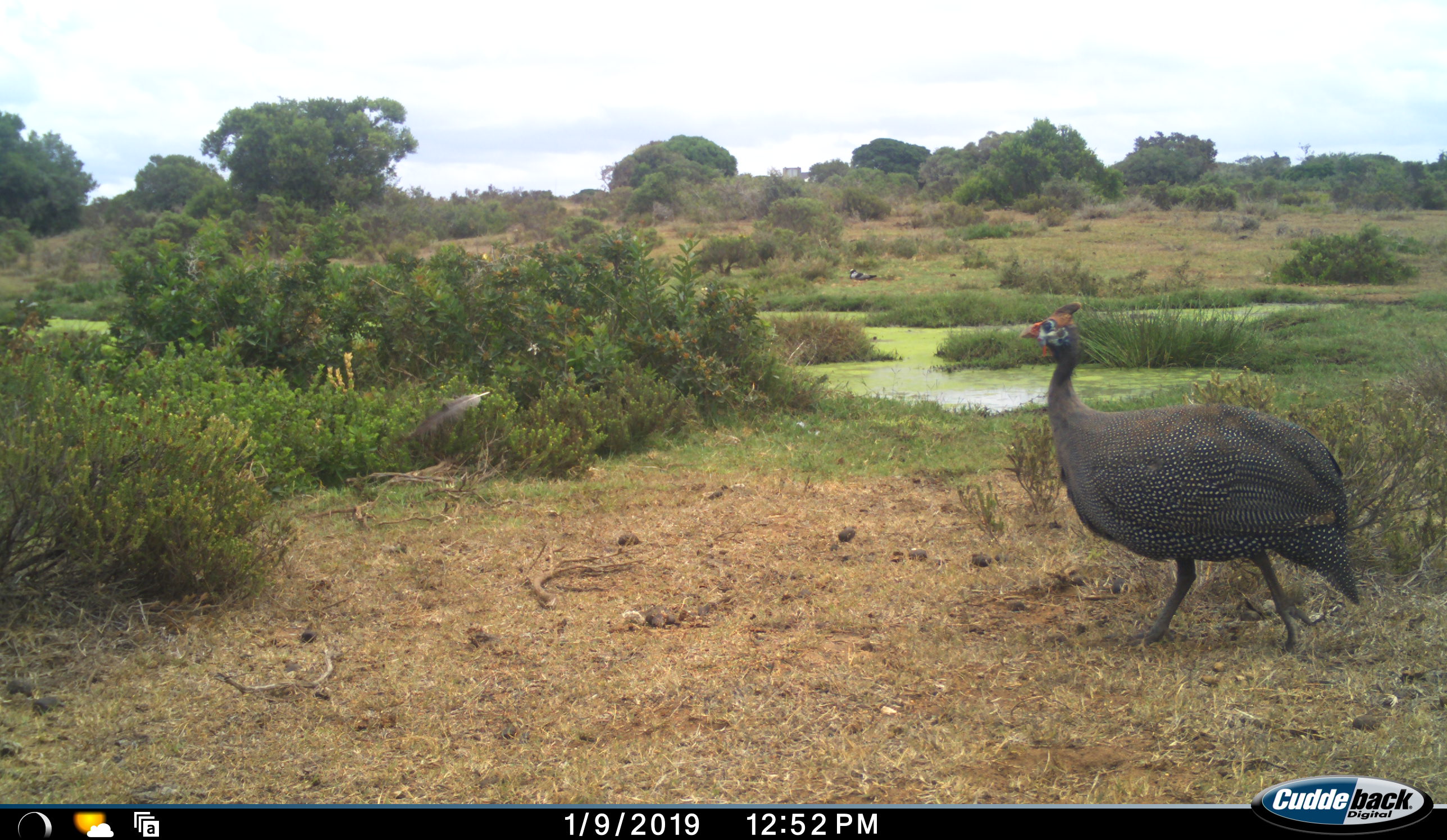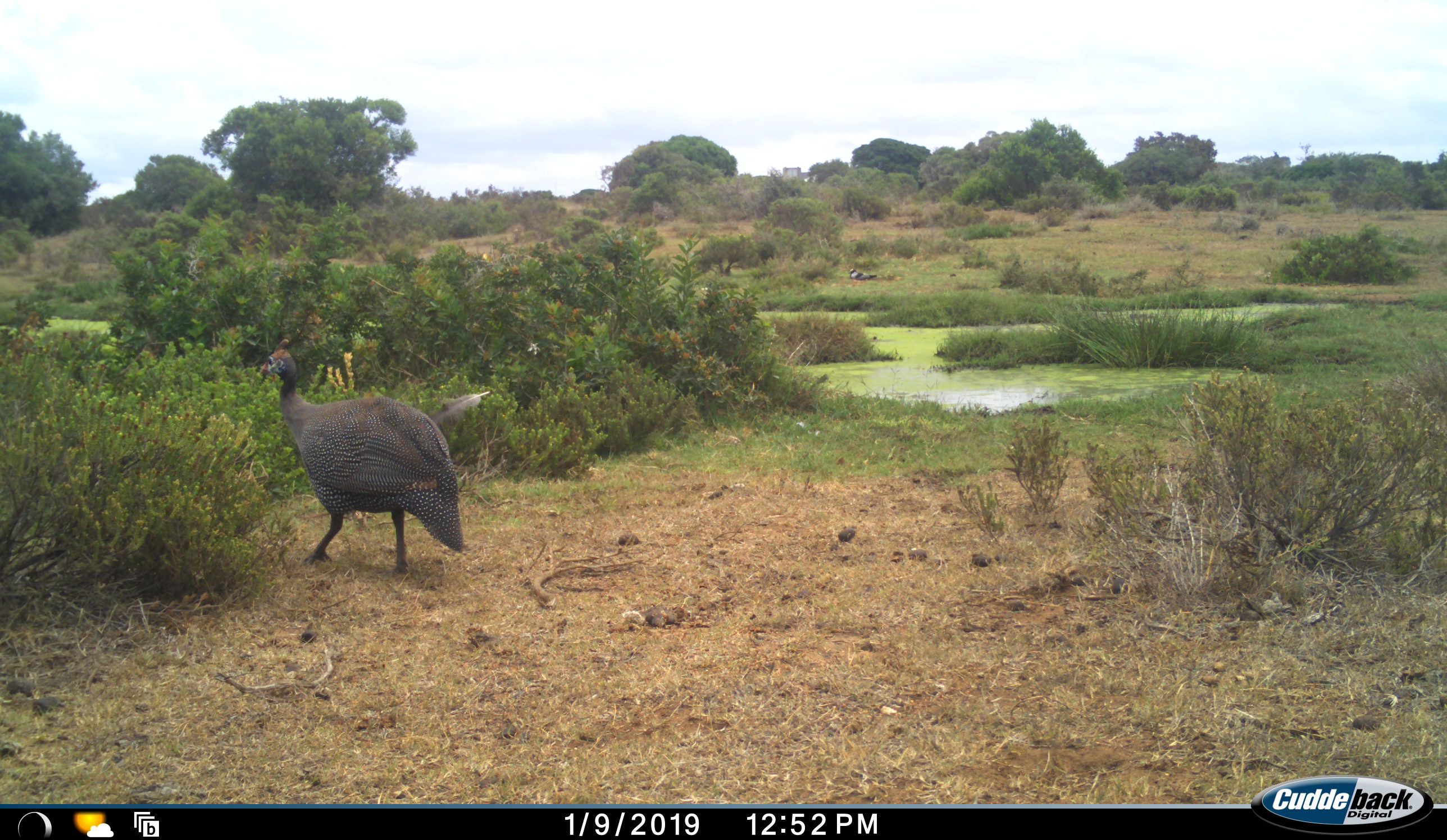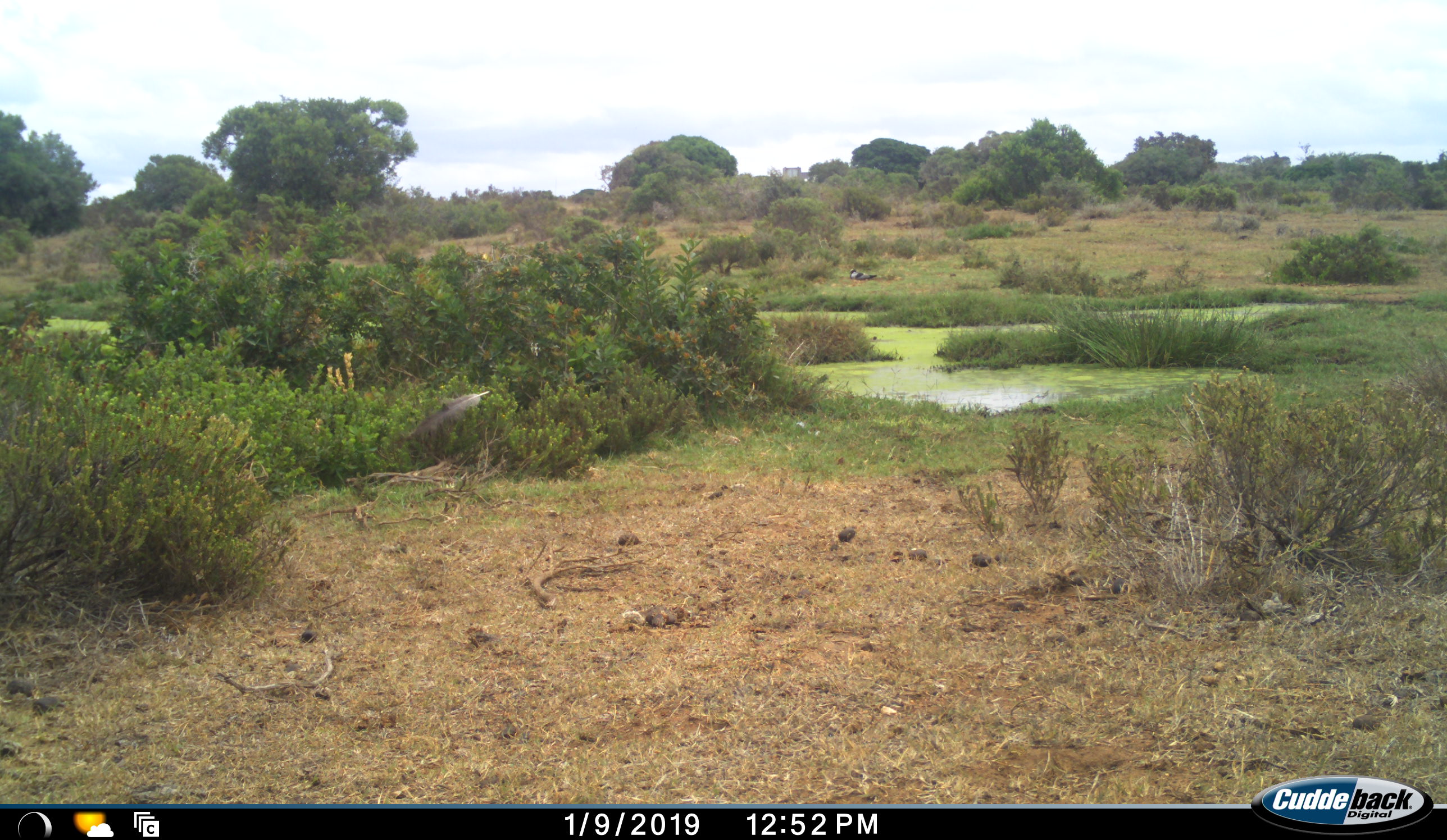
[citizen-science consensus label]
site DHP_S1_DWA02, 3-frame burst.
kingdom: Animalia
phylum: Chordata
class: Aves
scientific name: Aves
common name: bird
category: birdother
Birdother (bird) (Aves), count 1. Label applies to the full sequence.